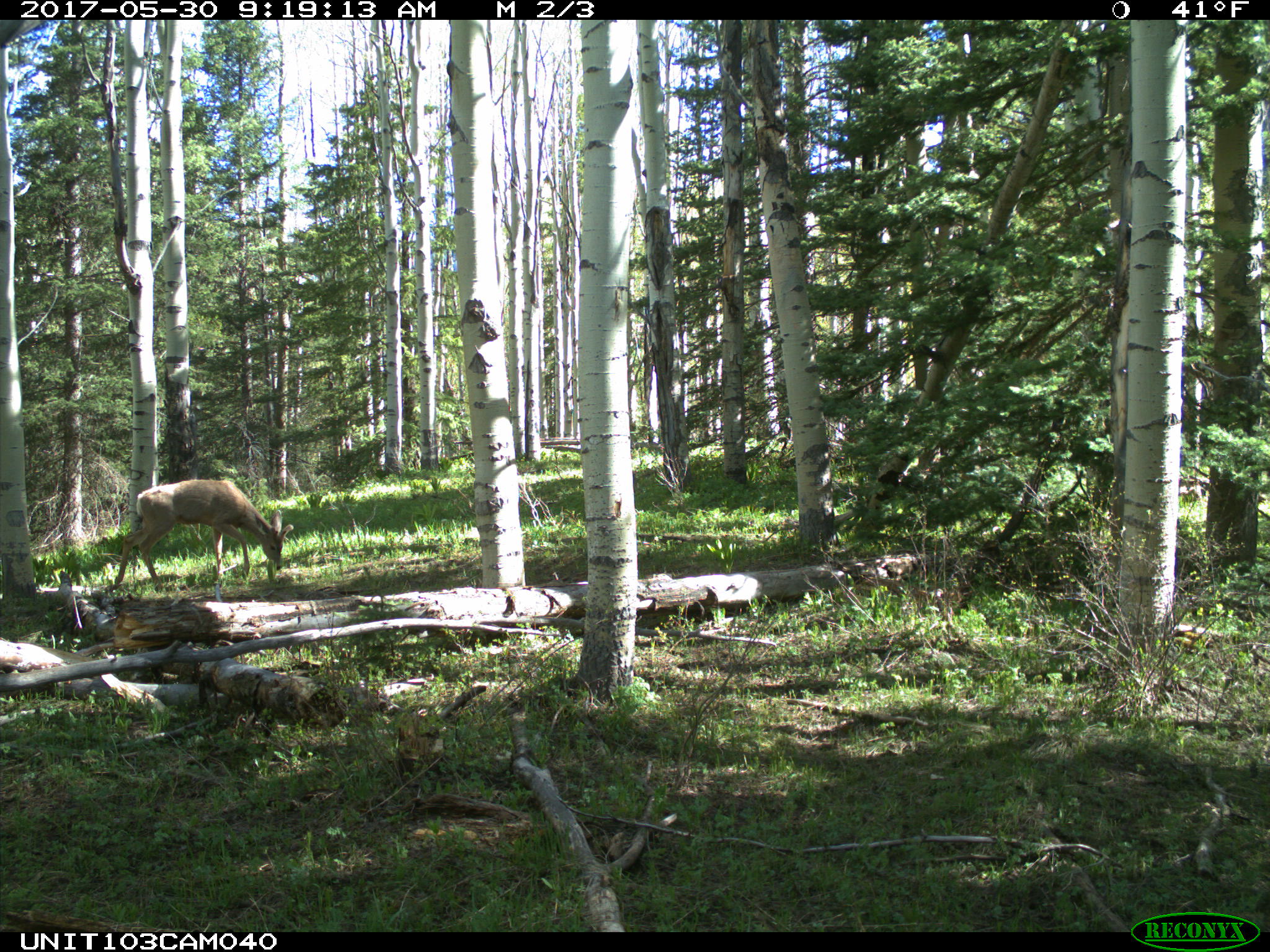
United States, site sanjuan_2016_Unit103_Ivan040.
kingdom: Animalia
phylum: Chordata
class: Mammalia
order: Artiodactyla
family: Cervidae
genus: Odocoileus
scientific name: Odocoileus hemionus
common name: mule deer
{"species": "Odocoileus hemionus (mule deer)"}